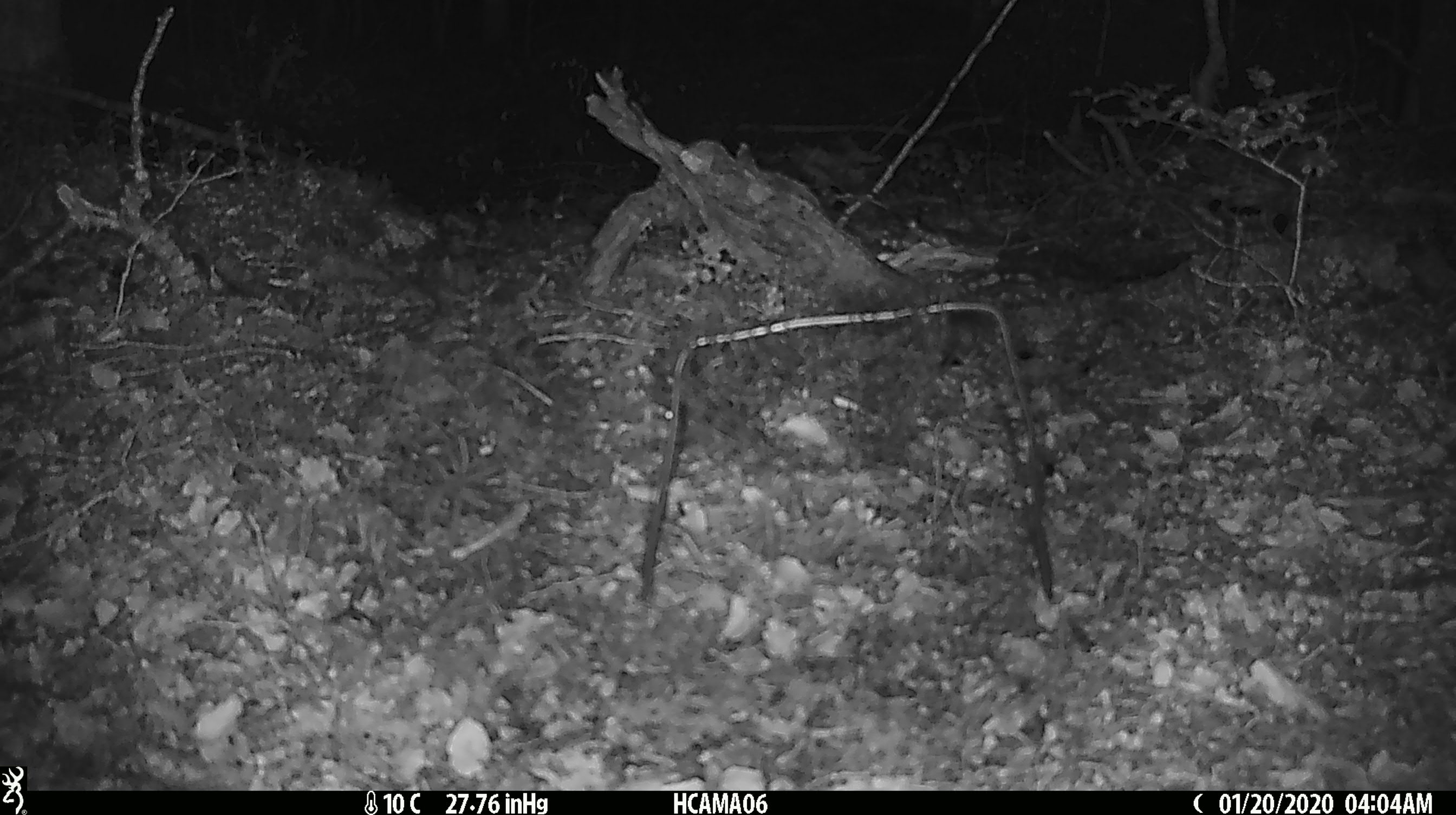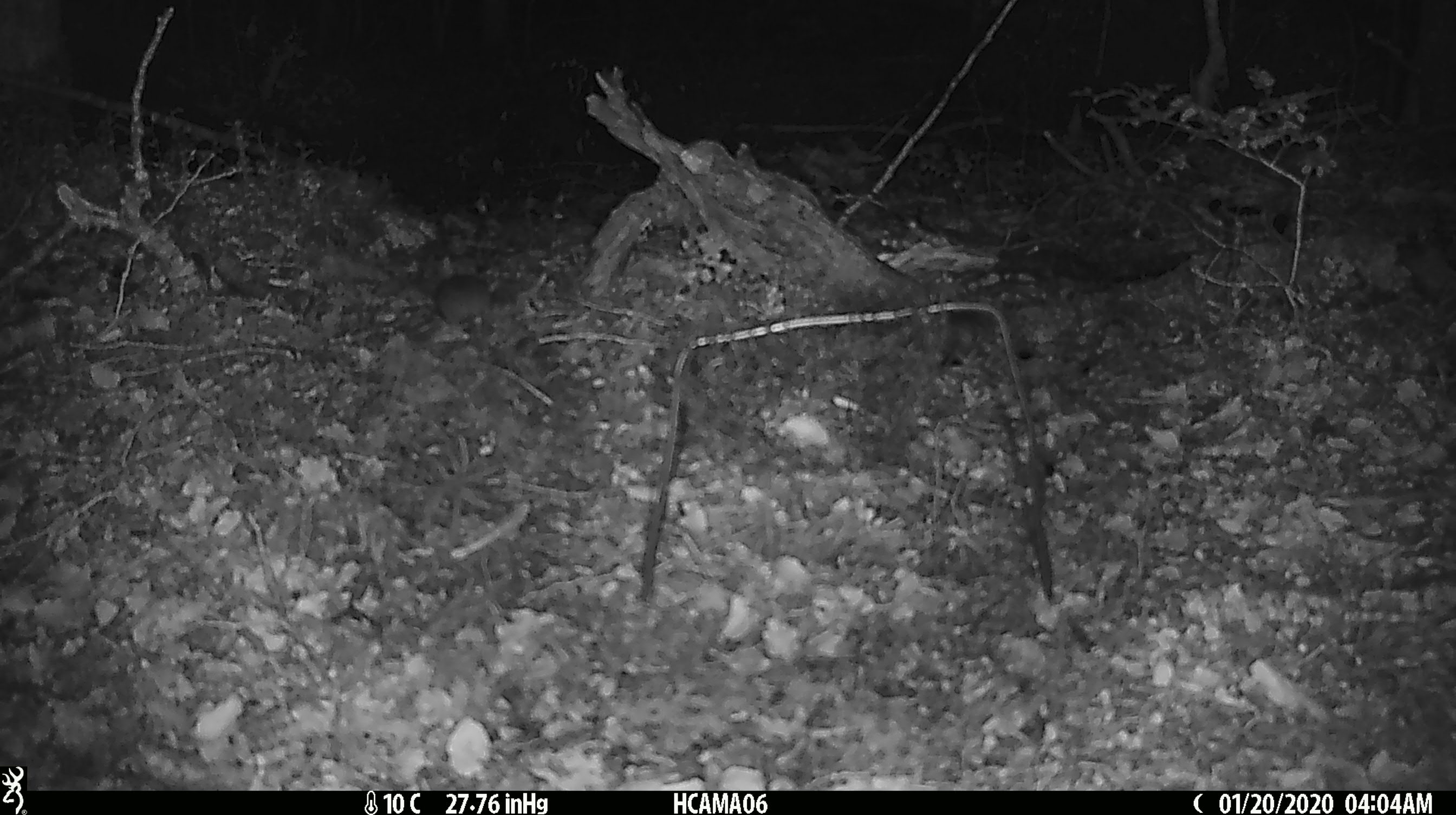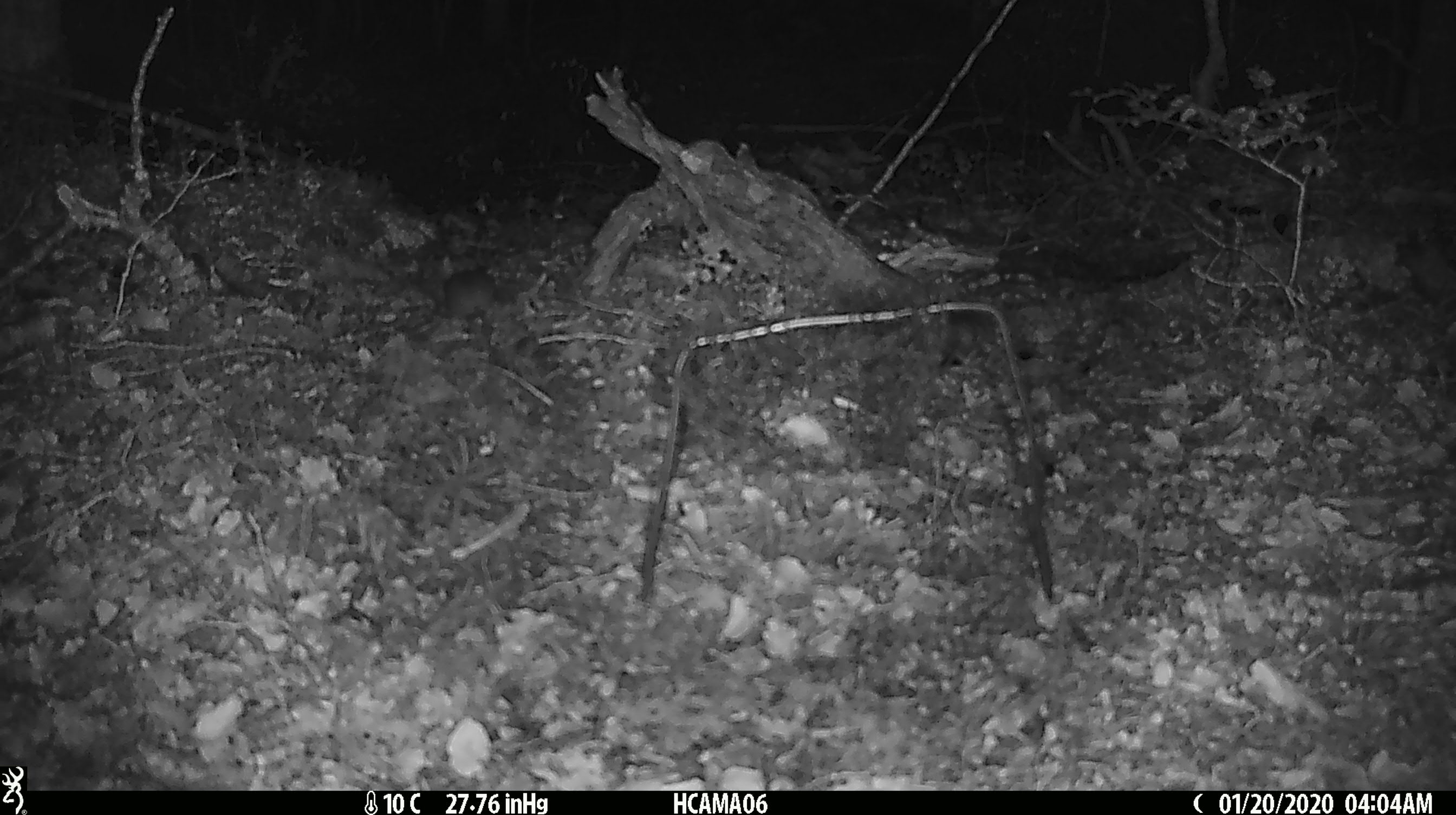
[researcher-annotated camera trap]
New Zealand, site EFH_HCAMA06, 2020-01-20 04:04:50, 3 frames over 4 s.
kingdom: Animalia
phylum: Chordata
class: Mammalia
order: Rodentia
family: Muridae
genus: Mus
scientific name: Mus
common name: mouse